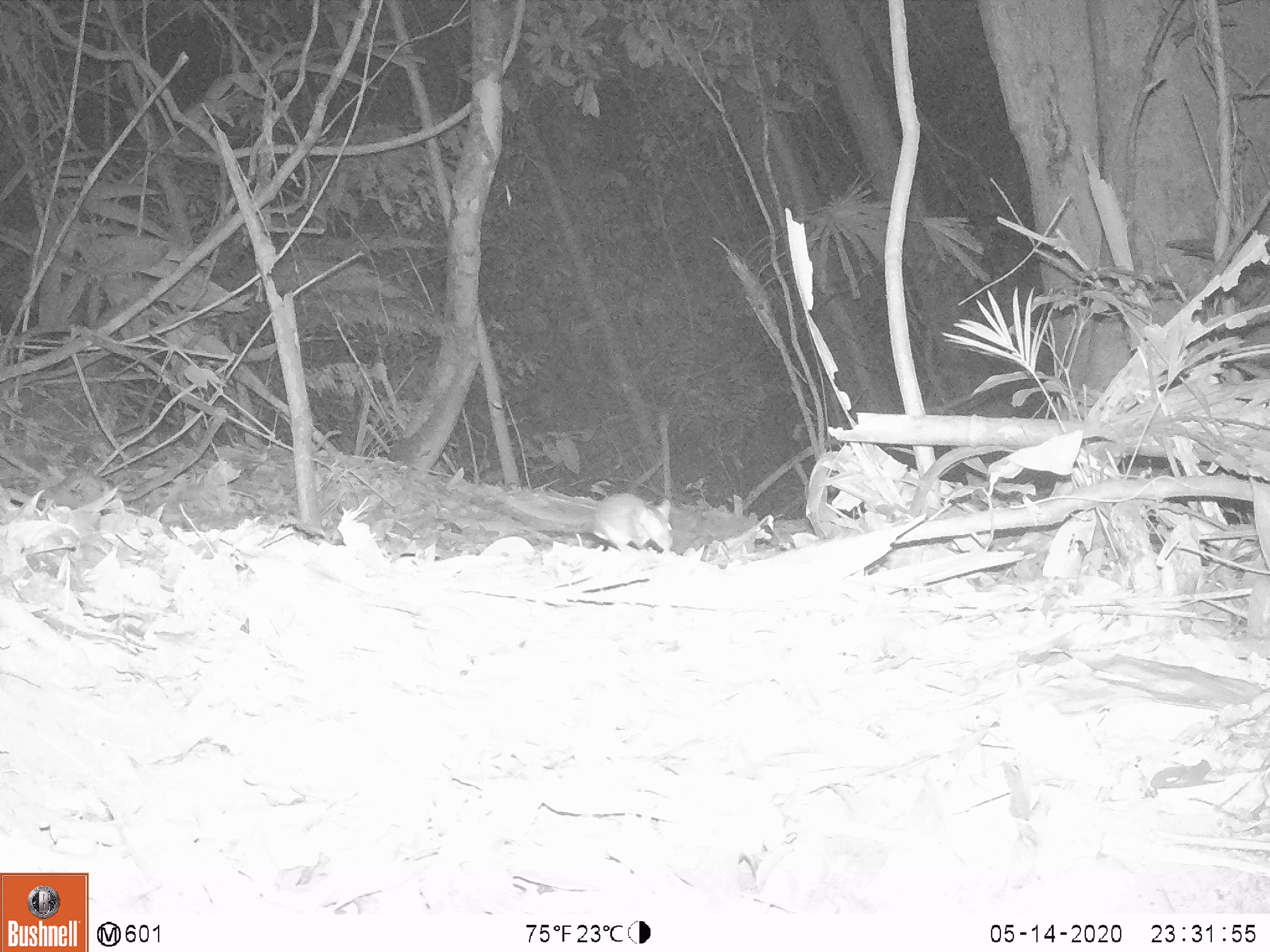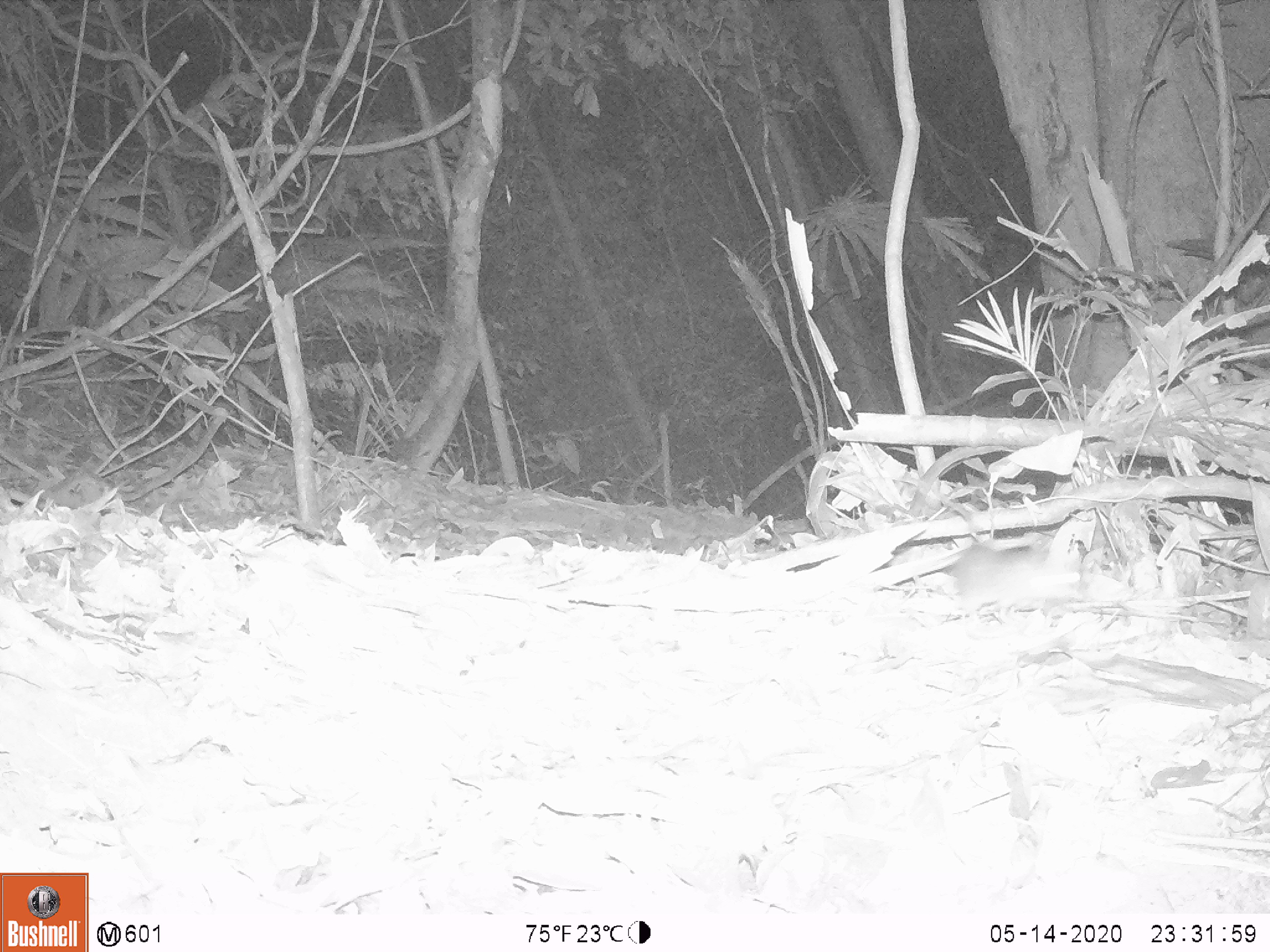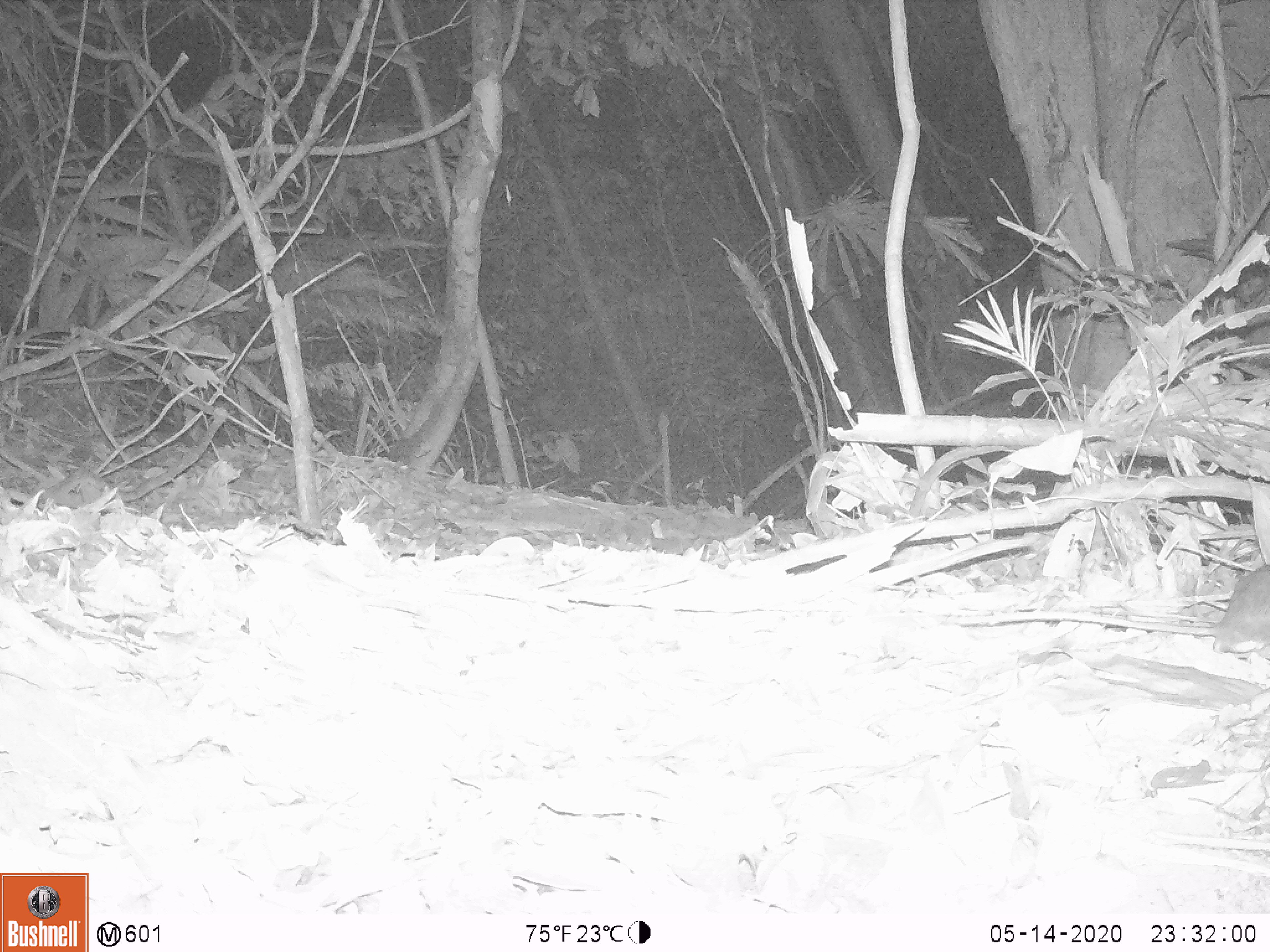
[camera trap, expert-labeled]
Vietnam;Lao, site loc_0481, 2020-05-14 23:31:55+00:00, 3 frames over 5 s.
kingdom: Animalia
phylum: Chordata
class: Mammalia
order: Rodentia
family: Muridae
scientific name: Muridae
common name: old-world mice and rats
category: unidentified murid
Unidentified murid (old-world mice and rats) (Muridae). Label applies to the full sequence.